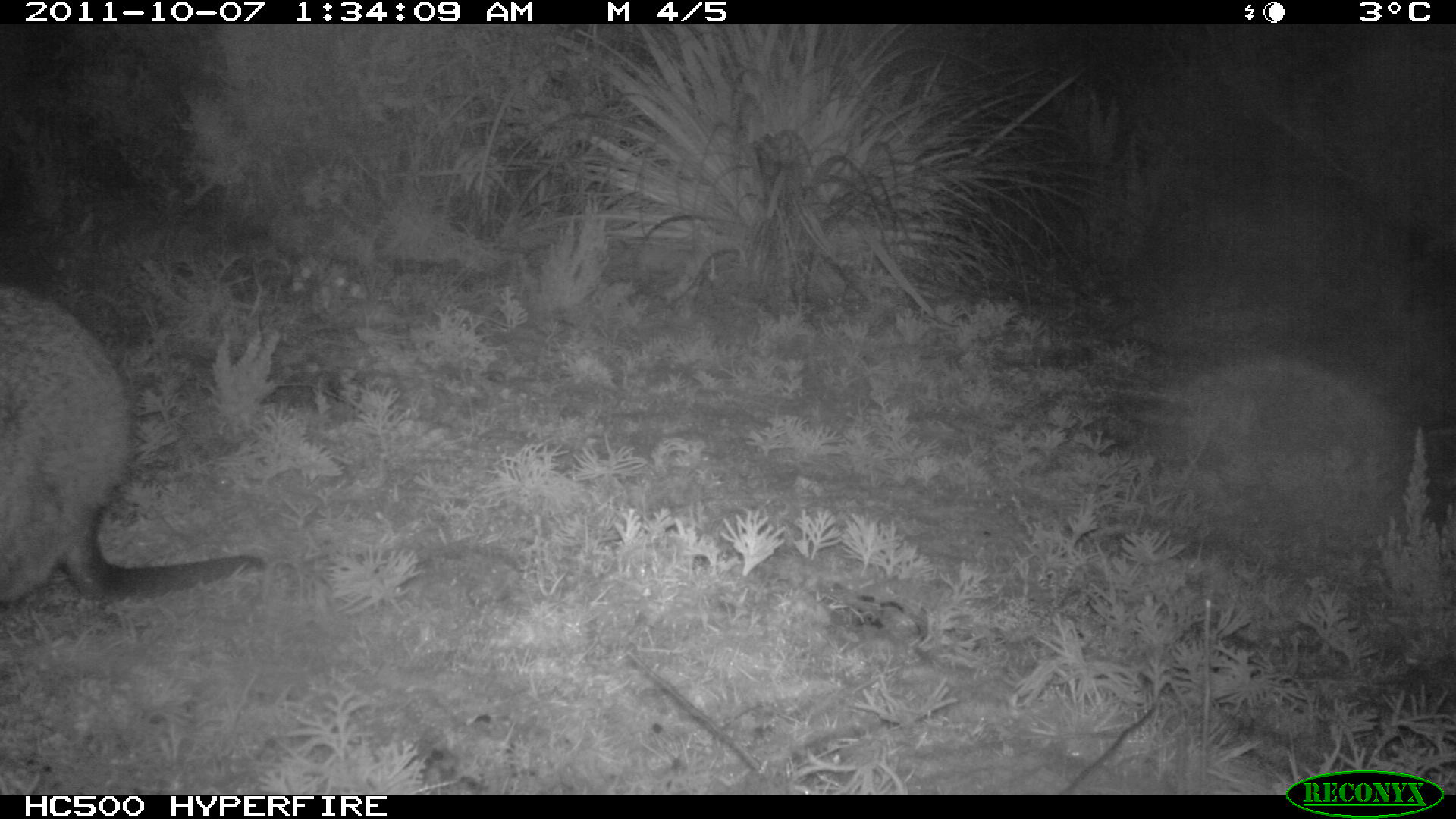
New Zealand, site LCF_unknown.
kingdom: Animalia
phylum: Chordata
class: Mammalia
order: Diprotodontia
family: Macropodidae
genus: Notamacropus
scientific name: Notamacropus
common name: wallaby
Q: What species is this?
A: Wallaby (Notamacropus).